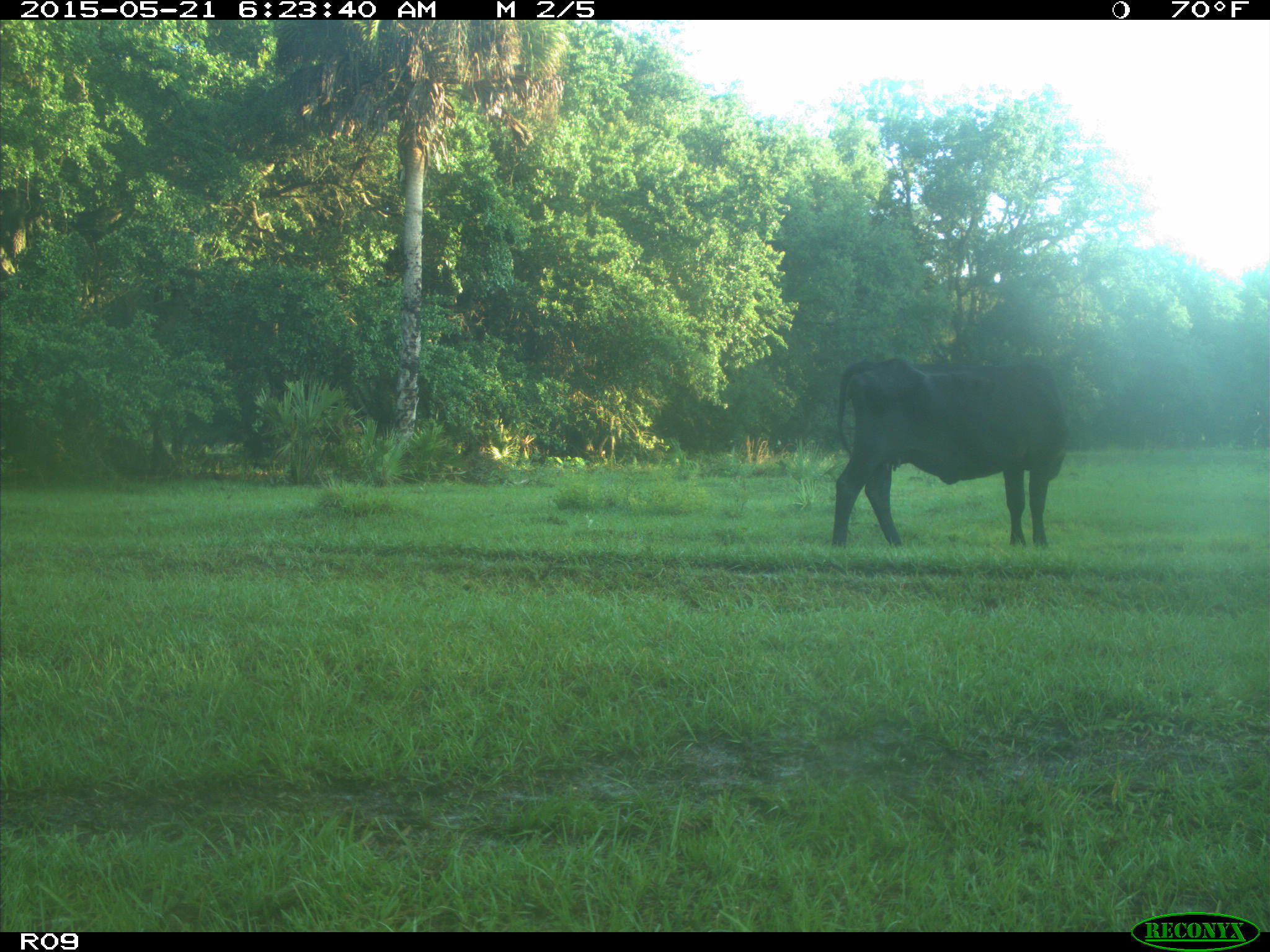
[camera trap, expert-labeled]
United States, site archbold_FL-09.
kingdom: Animalia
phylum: Chordata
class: Mammalia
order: Artiodactyla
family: Bovidae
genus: Bos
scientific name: Bos taurus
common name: domestic cow